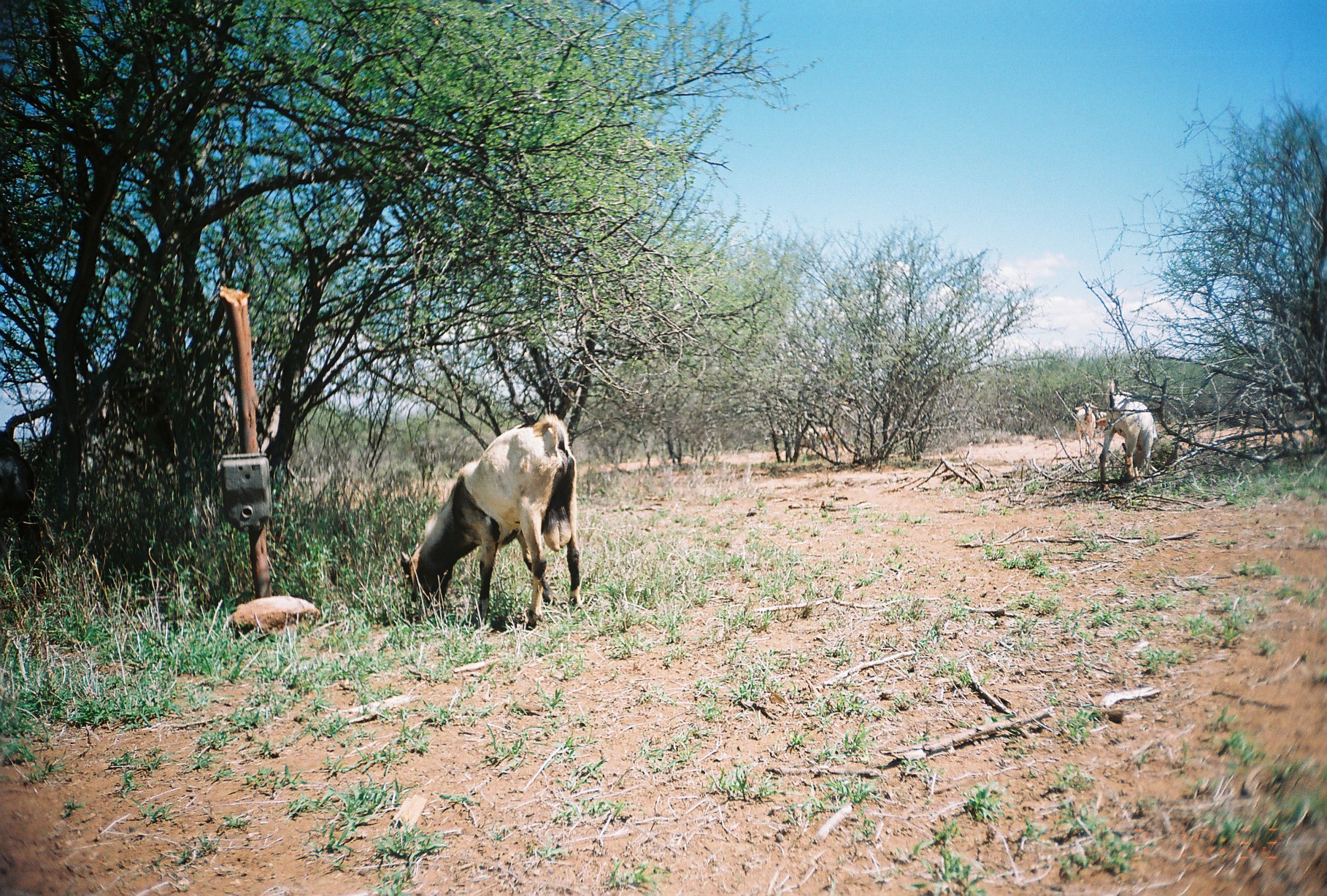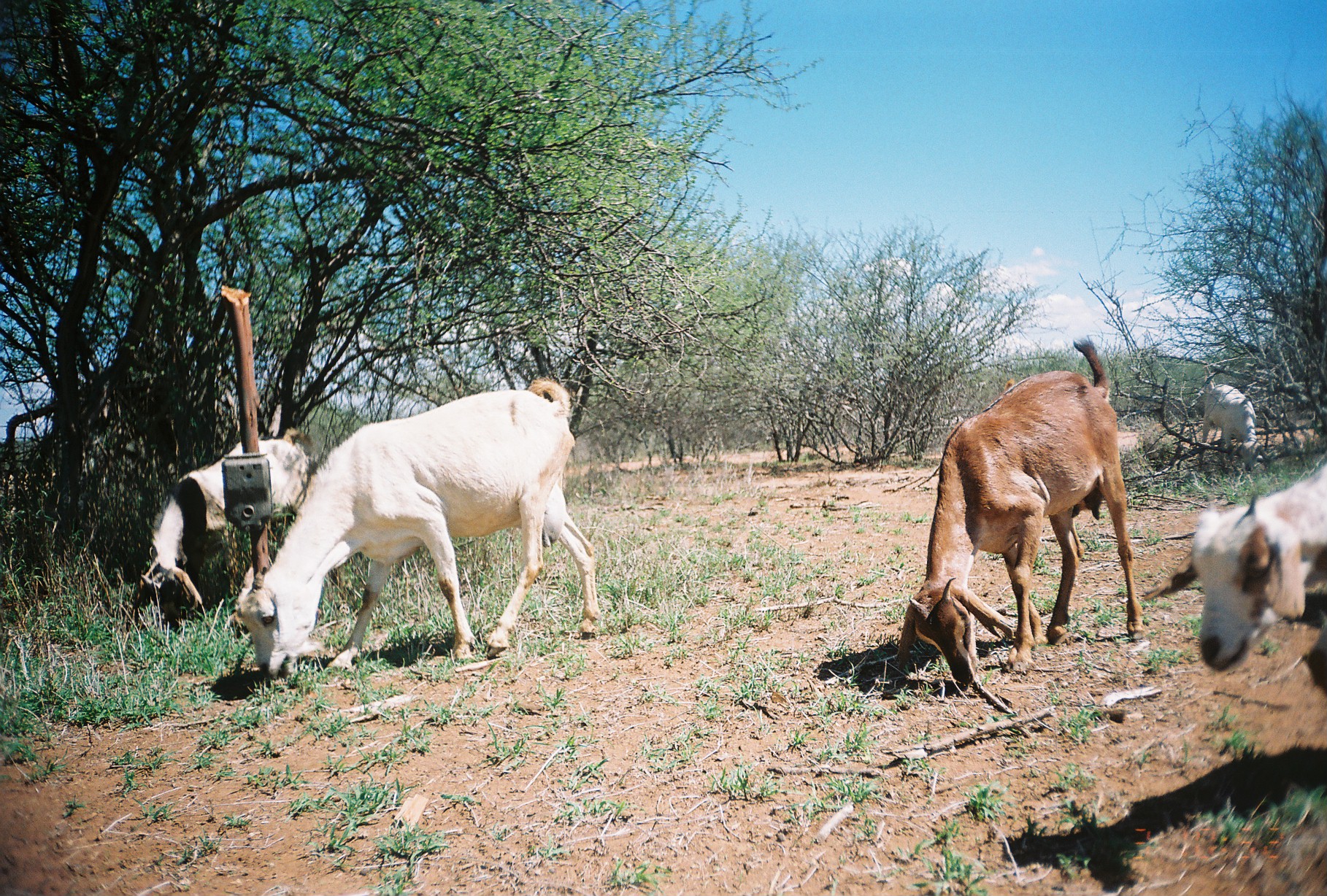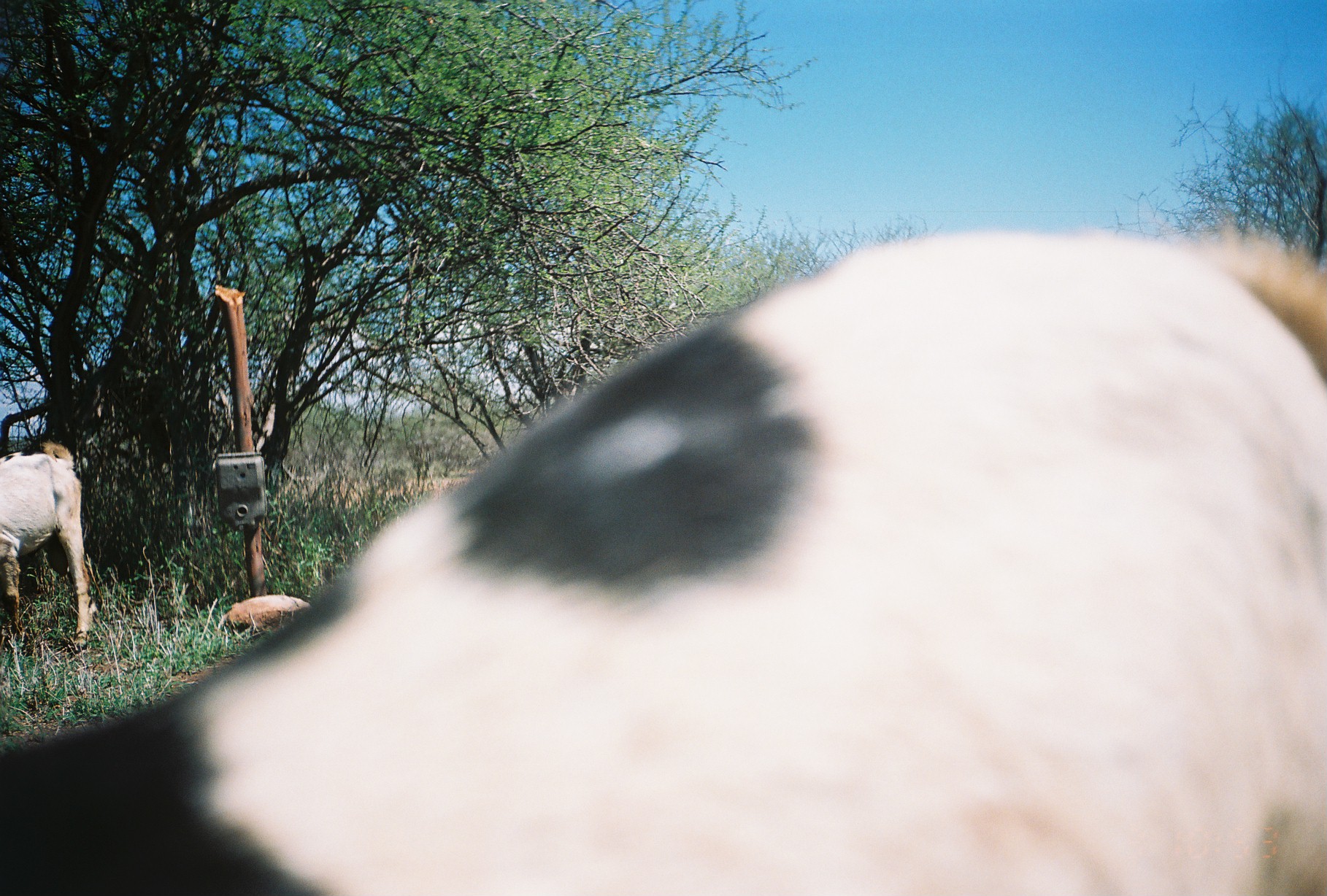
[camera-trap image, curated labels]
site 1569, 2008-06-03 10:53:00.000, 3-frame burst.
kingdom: Animalia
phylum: Chordata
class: Mammalia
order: Artiodactyla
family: Bovidae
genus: Capra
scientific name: Capra aegagrus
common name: wild goat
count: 4